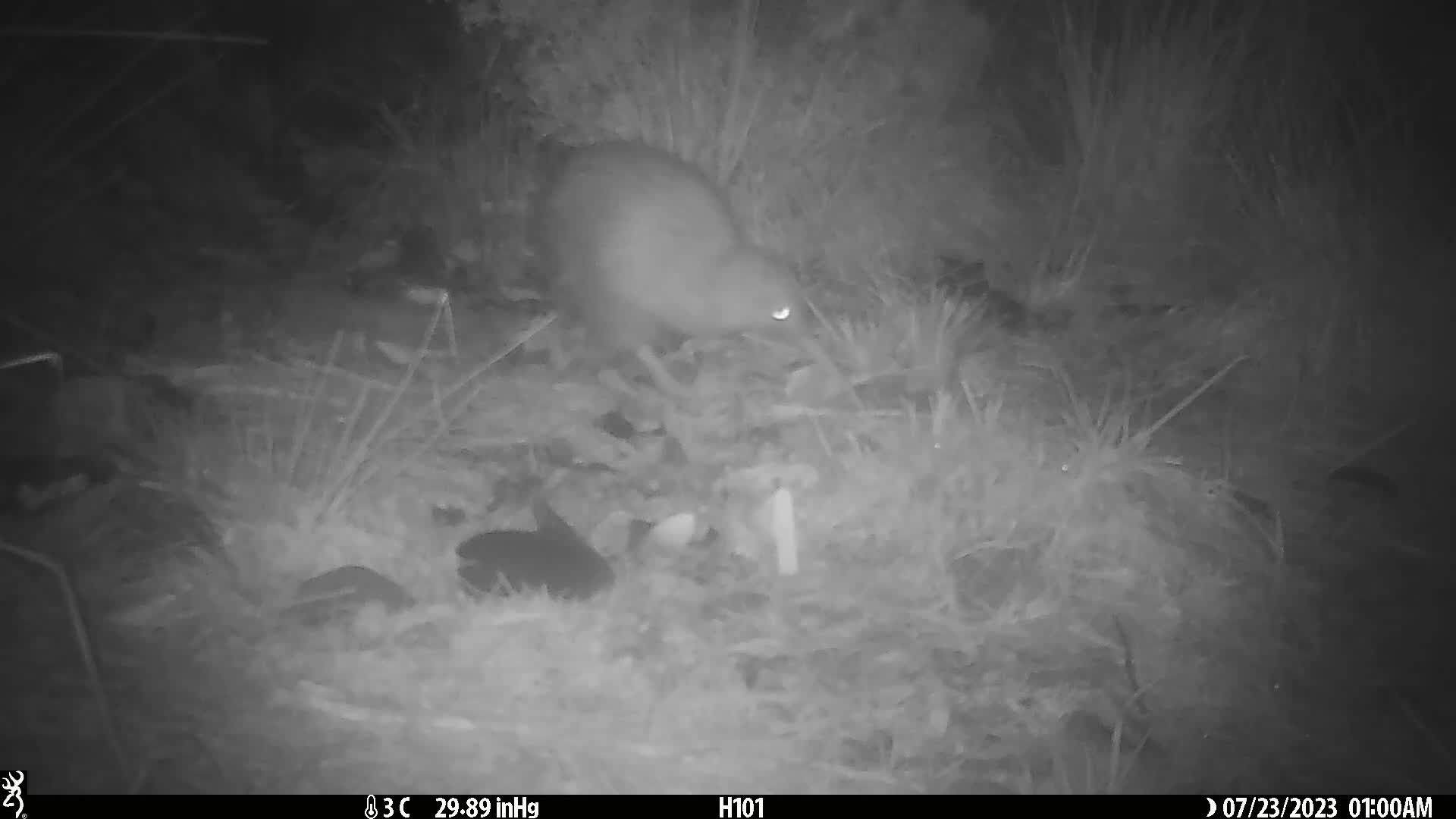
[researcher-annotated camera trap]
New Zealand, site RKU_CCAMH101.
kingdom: Animalia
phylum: Chordata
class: Aves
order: Apterygiformes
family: Apterygidae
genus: Apteryx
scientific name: Apteryx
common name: kiwi